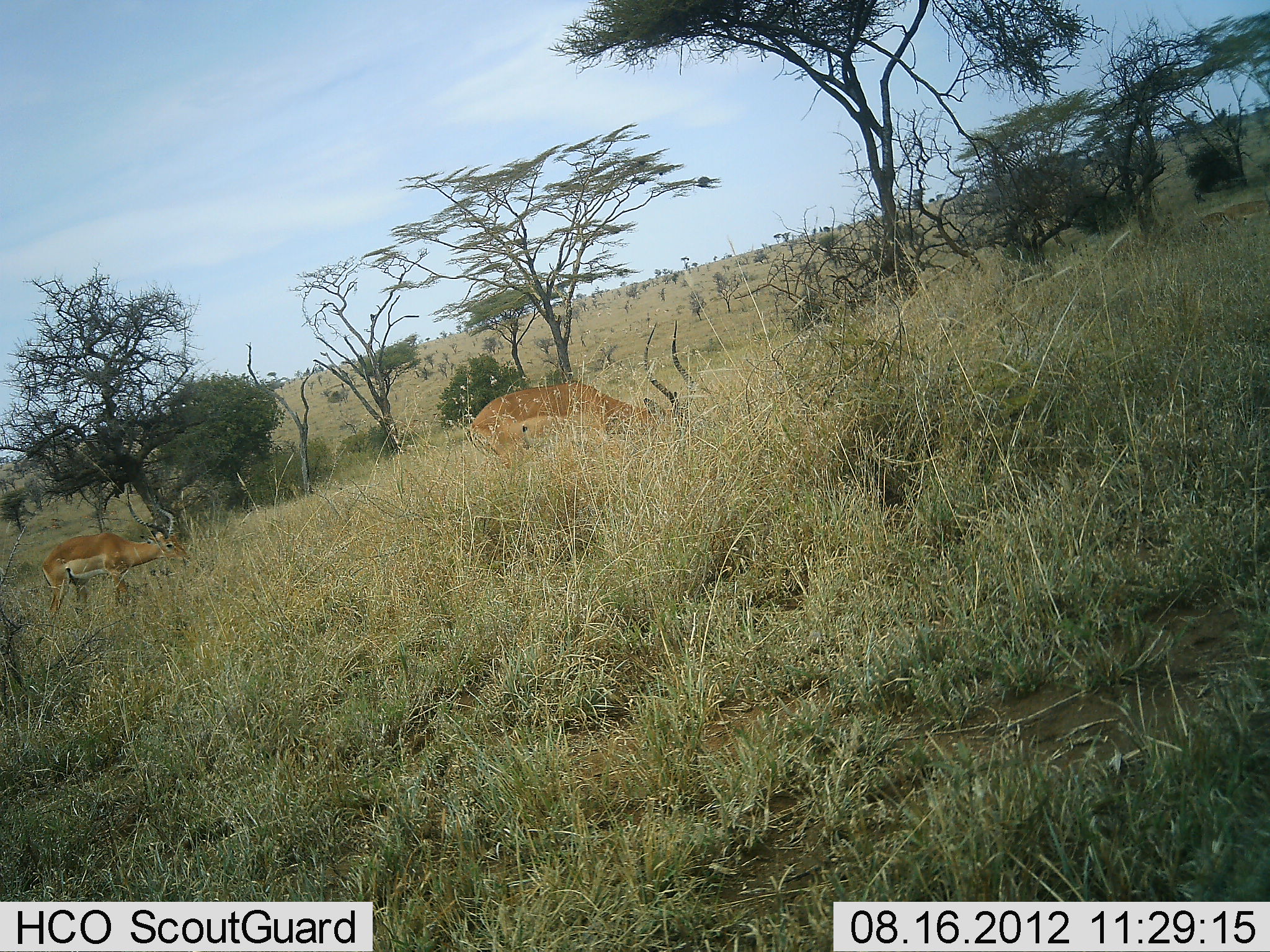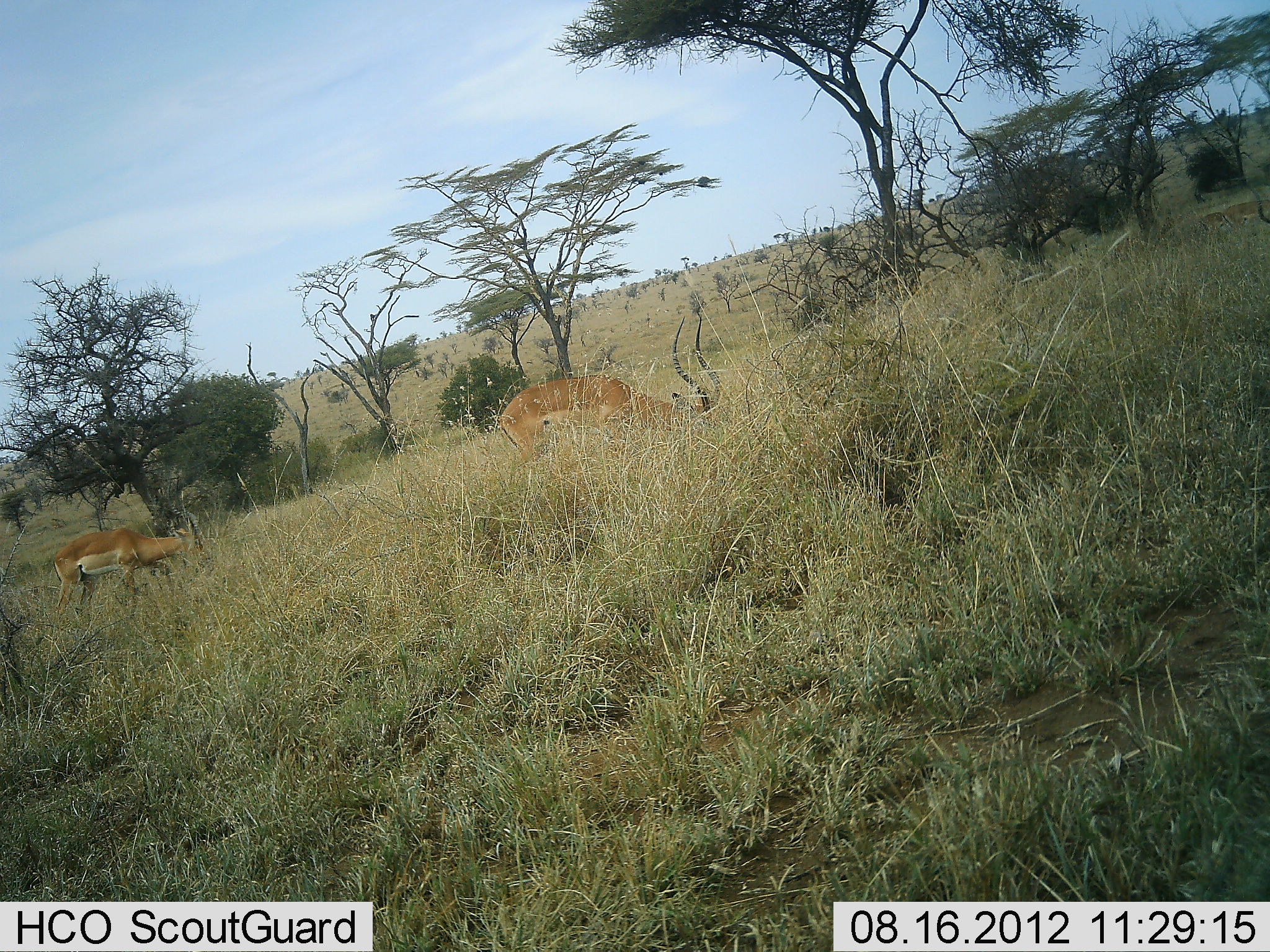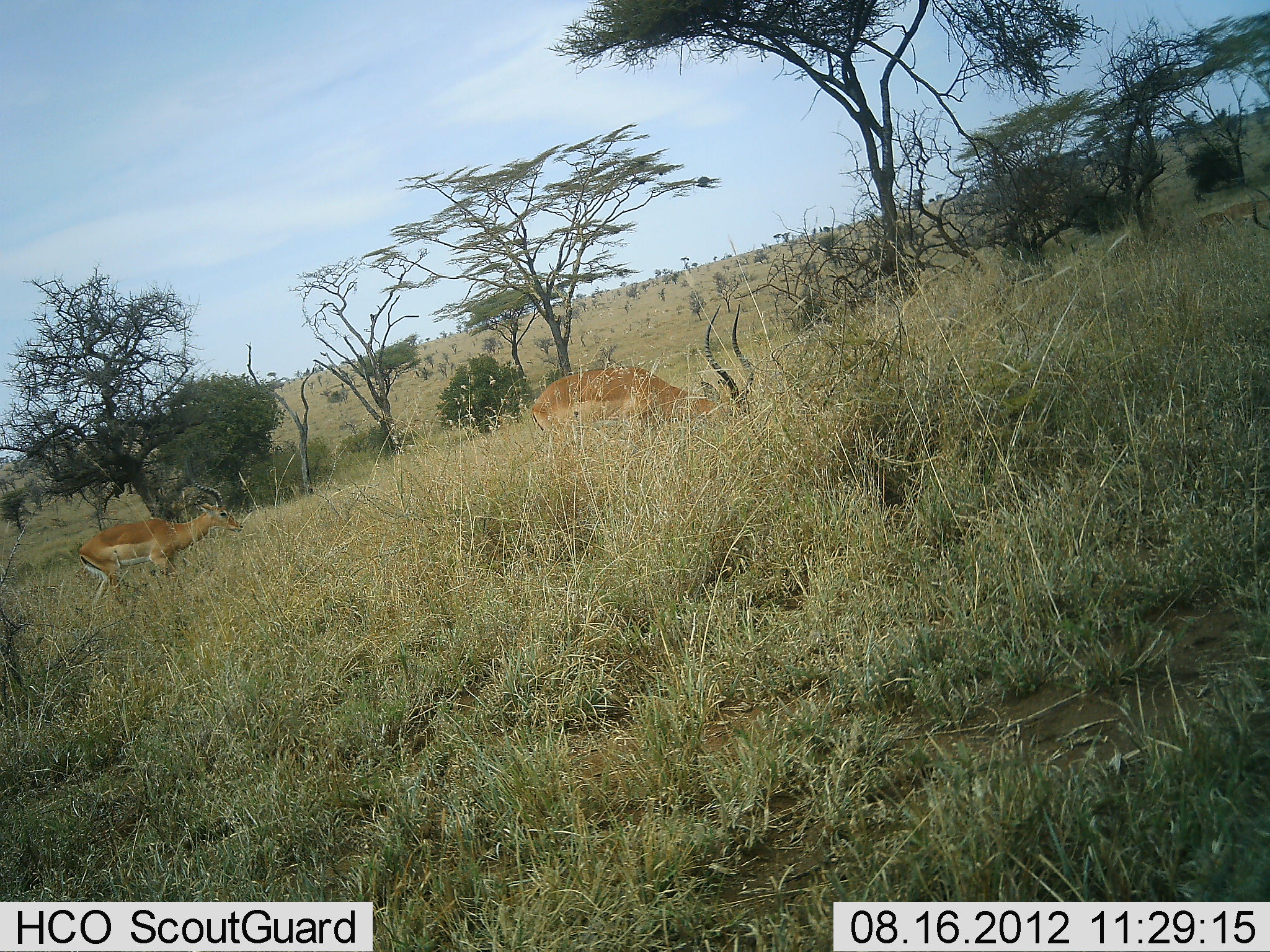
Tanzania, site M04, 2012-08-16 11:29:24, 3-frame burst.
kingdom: Animalia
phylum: Chordata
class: Mammalia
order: Artiodactyla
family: Bovidae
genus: Aepyceros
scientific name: Aepyceros melampus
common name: impala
Impala (Aepyceros melampus), count 2. Behavior (volunteer vote fractions): standing 0%, resting 0%, moving 30%, interacting 0%. Young present (vote fraction): 0%. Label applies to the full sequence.